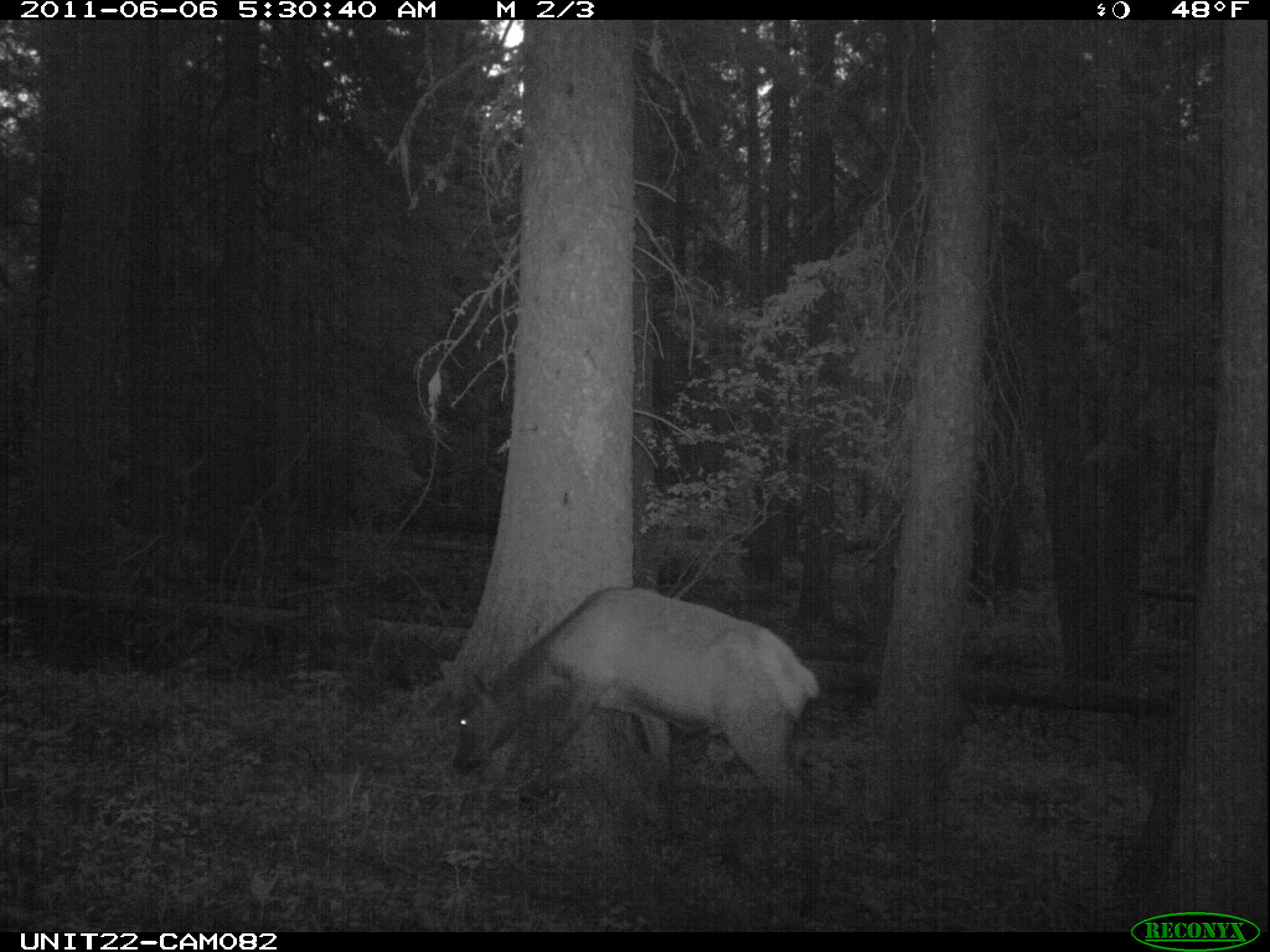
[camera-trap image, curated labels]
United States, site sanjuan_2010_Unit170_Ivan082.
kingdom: Animalia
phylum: Chordata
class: Mammalia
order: Artiodactyla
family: Cervidae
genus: Cervus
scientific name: Cervus elaphus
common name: red deer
Cervus elaphus (red deer).